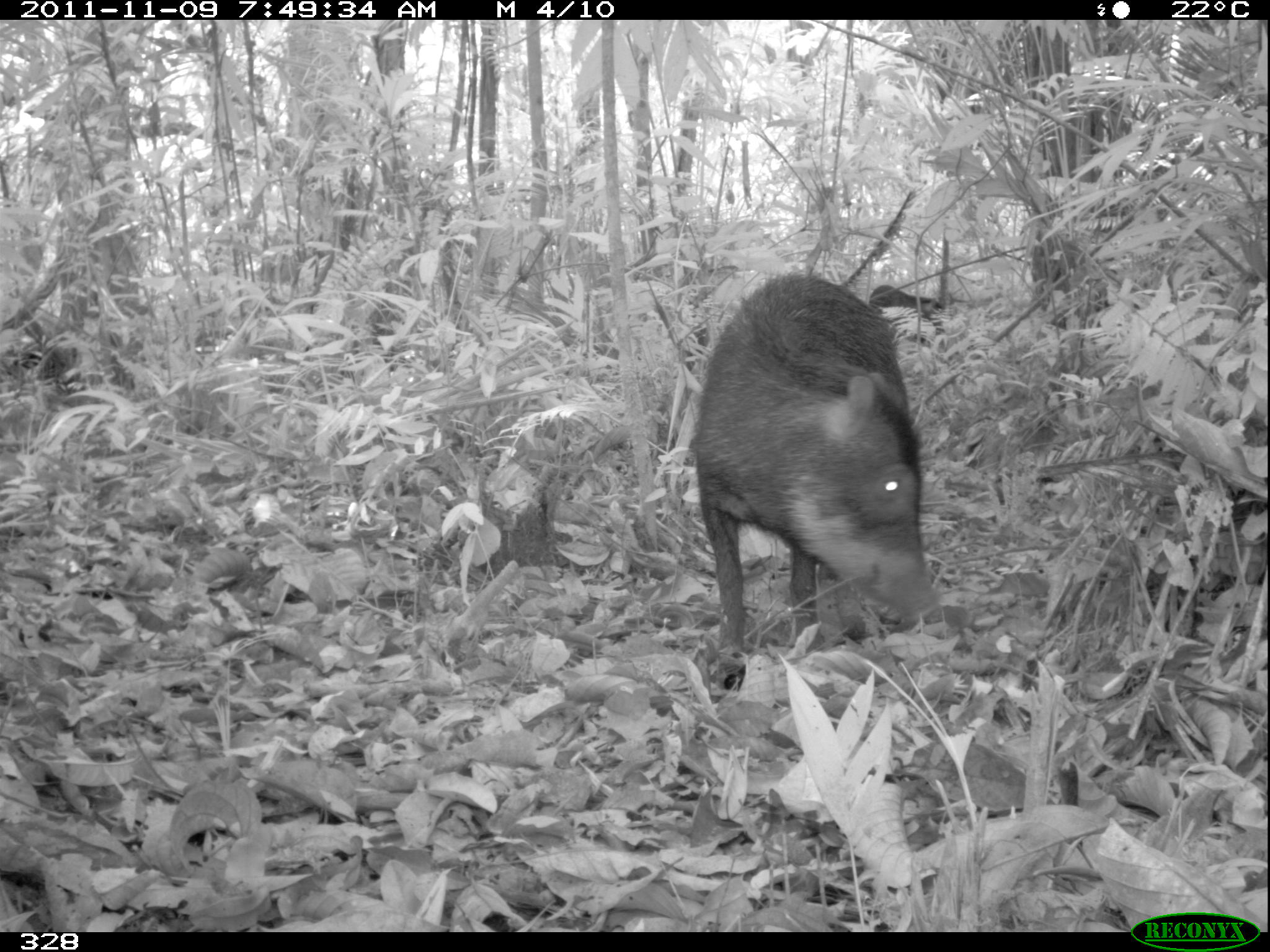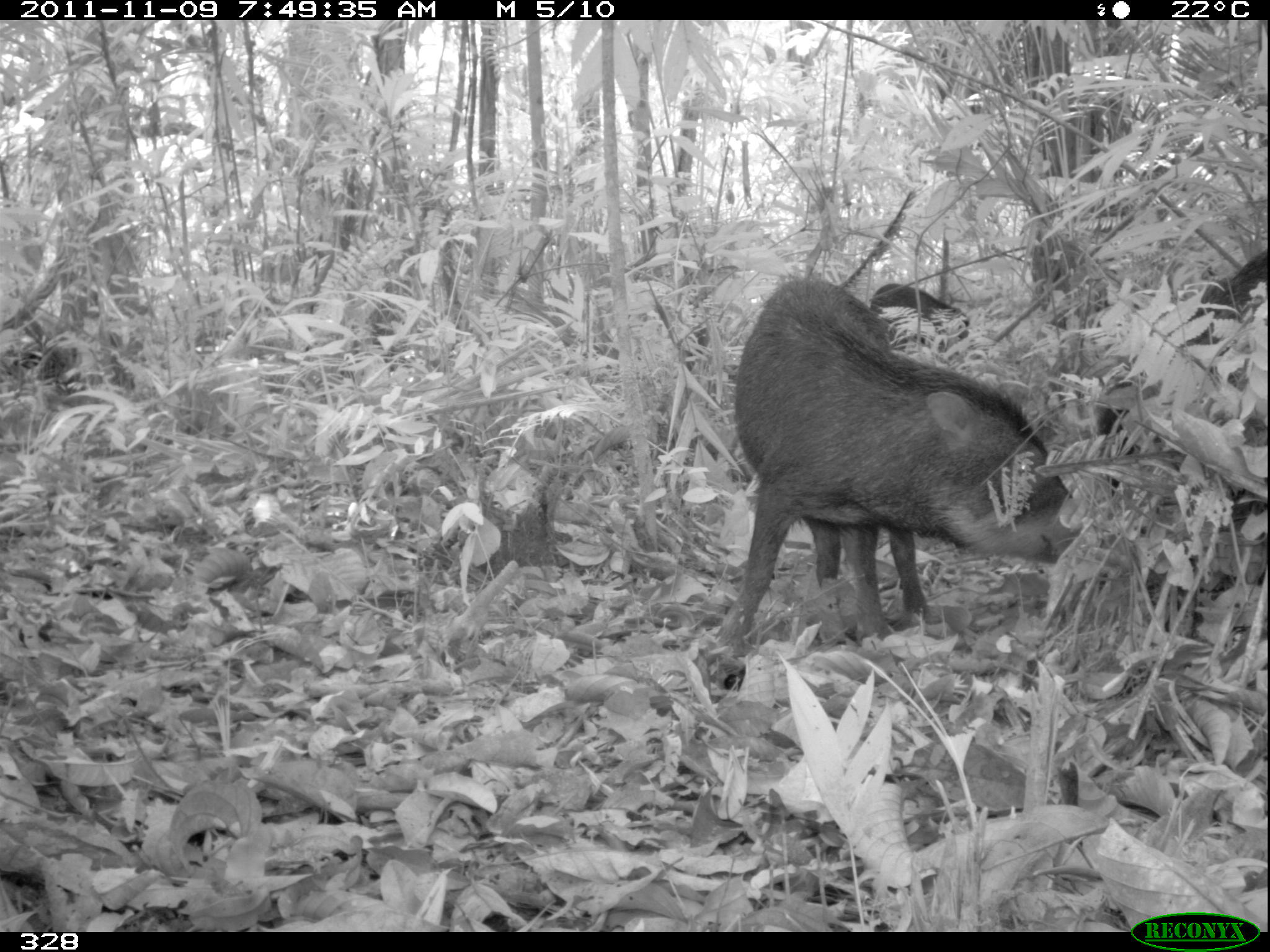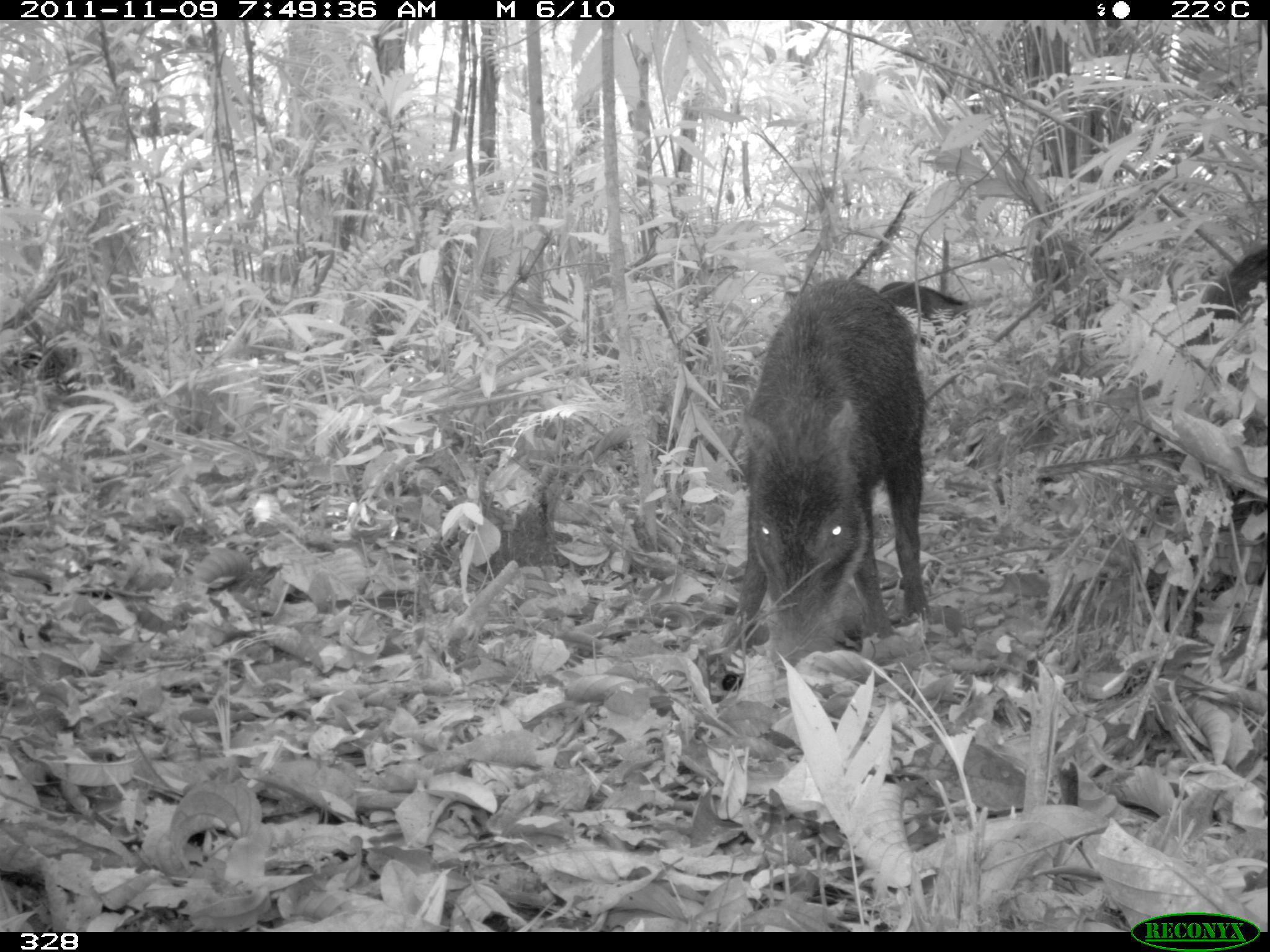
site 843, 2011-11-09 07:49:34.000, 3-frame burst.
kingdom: Animalia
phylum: Chordata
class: Mammalia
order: Artiodactyla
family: Tayassuidae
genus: Tayassu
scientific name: Tayassu pecari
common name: white-lipped peccary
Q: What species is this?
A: Tayassu pecari (white-lipped peccary).